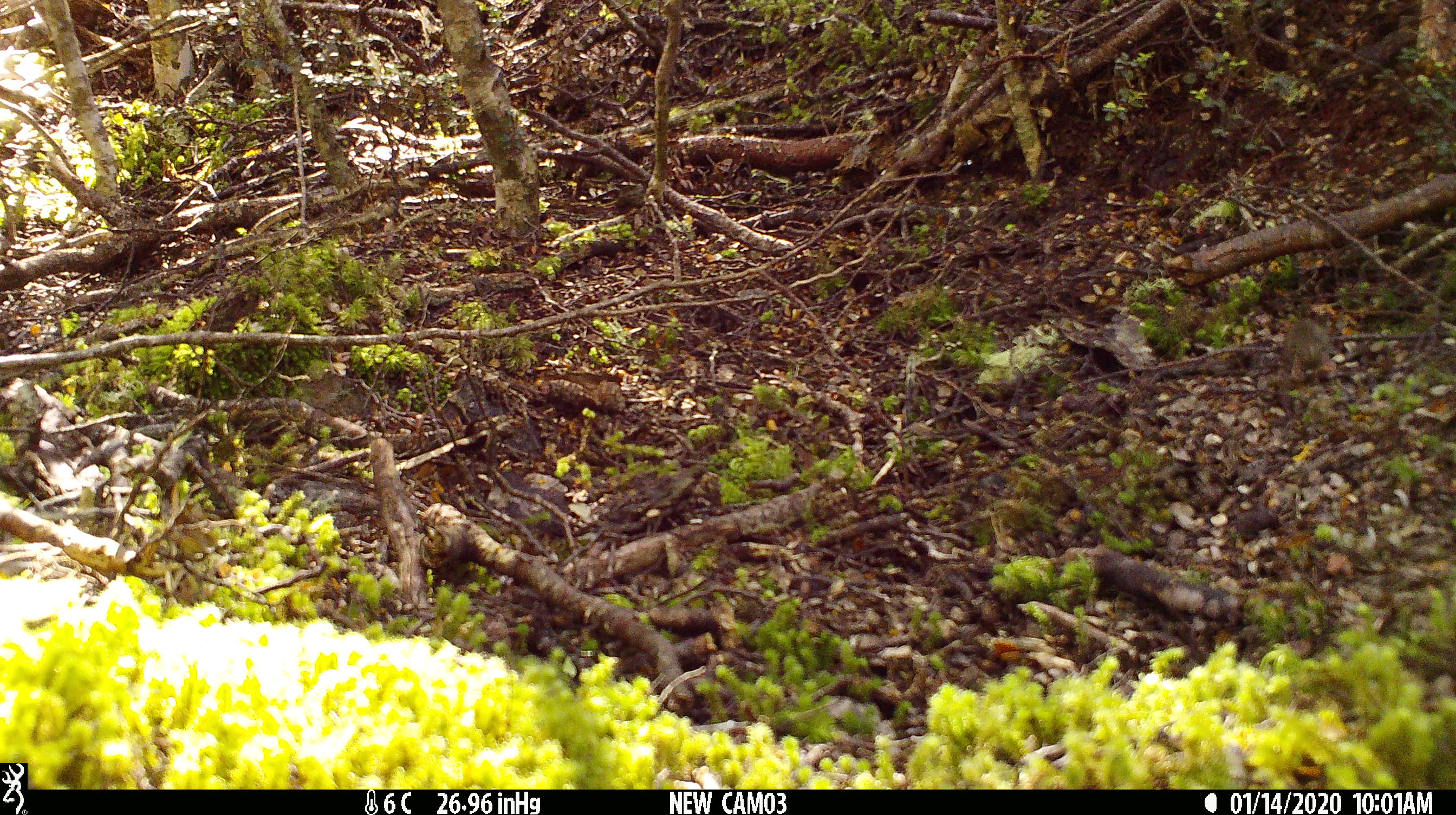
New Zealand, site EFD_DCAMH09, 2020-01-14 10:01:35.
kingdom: Animalia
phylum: Chordata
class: Mammalia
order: Rodentia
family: Muridae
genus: Mus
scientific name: Mus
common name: mouse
Mouse (Mus).